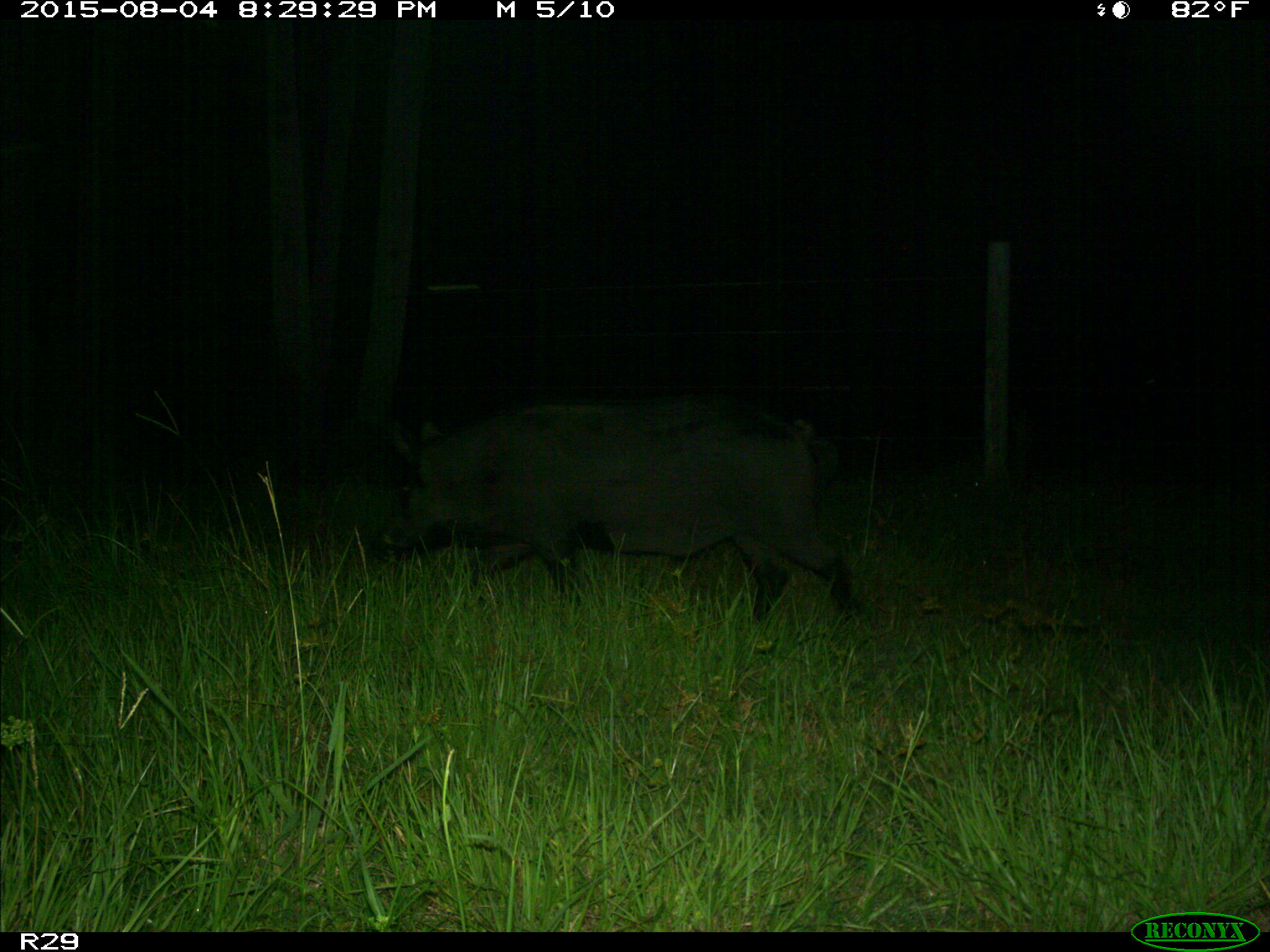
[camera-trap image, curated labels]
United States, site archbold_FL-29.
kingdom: Animalia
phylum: Chordata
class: Mammalia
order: Artiodactyla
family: Suidae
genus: Sus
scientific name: Sus scrofa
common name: wild boar